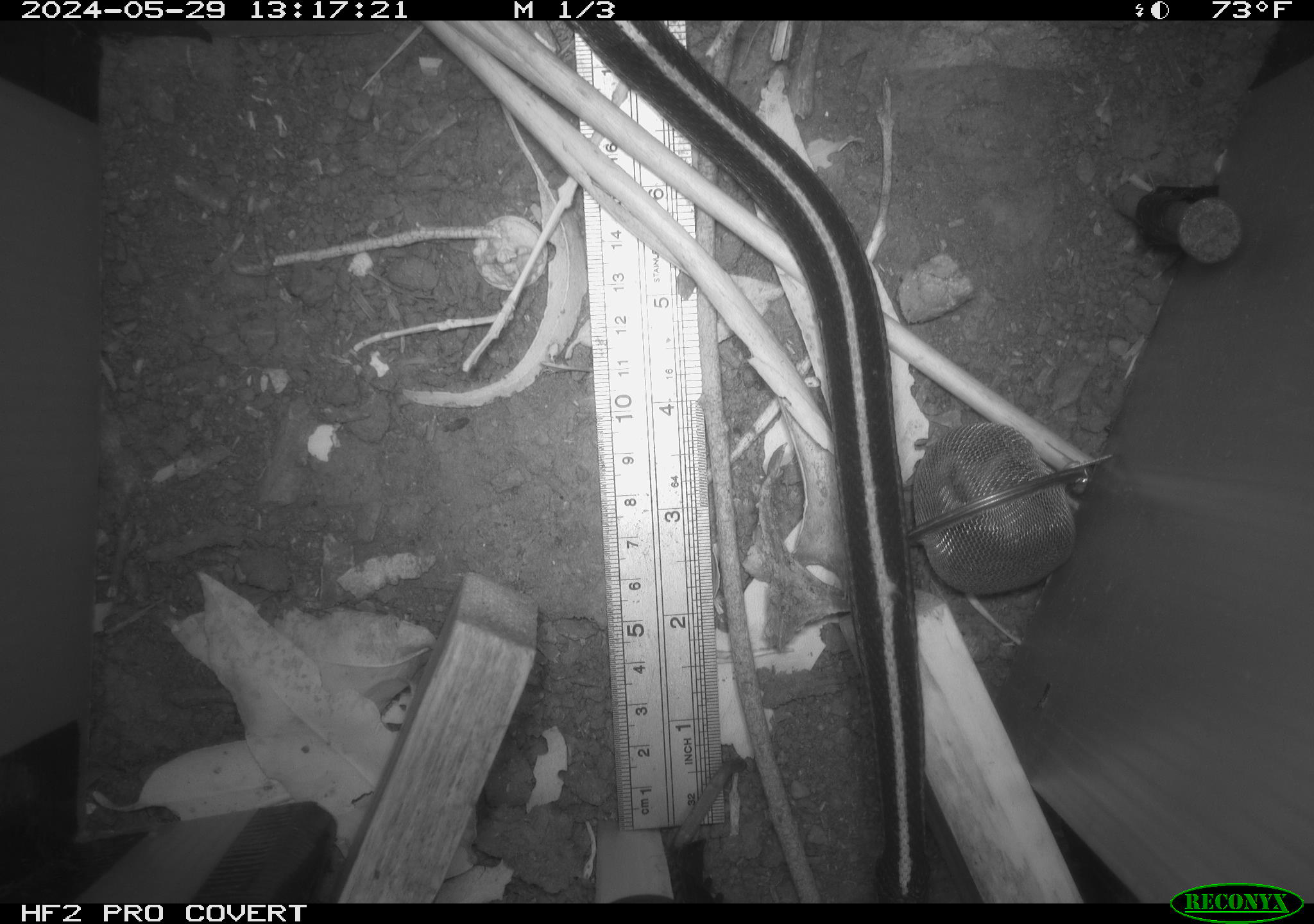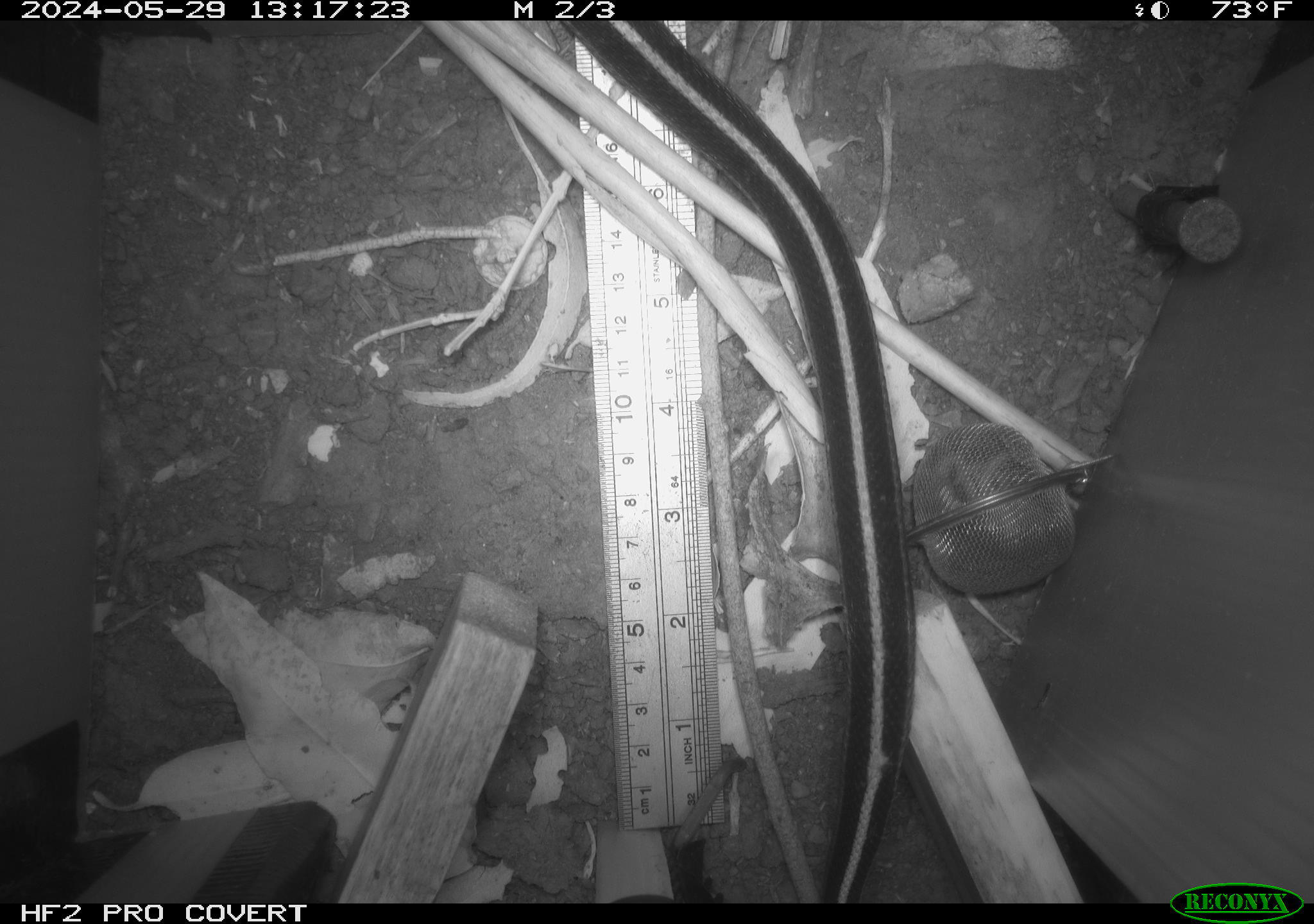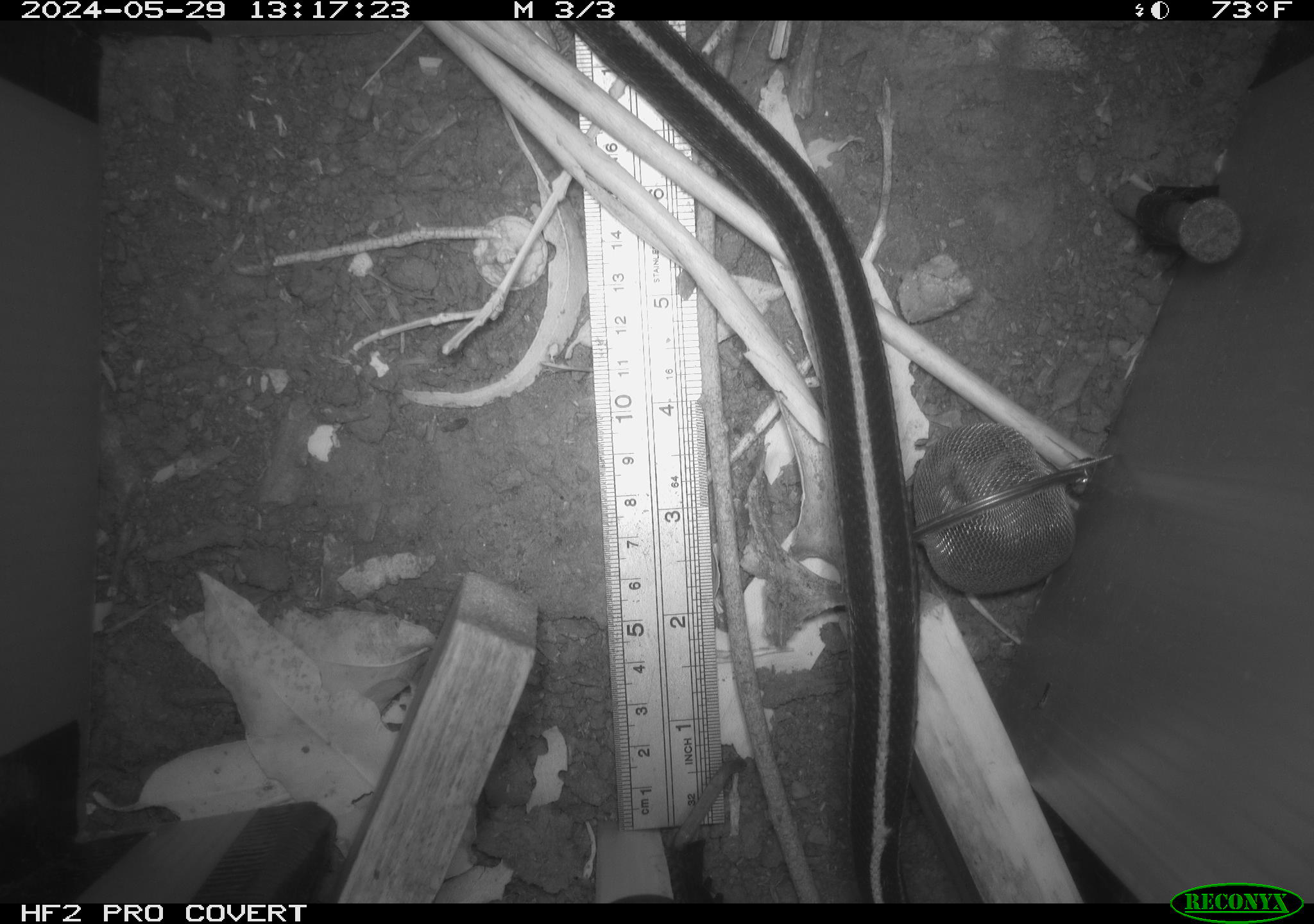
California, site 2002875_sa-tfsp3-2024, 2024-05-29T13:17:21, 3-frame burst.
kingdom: Animalia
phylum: Chordata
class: Reptilia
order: Squamata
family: Colubridae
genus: Thamnophis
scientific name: Thamnophis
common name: american gartersnakes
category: thamnophis species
Thamnophis species (american gartersnakes) (Thamnophis).